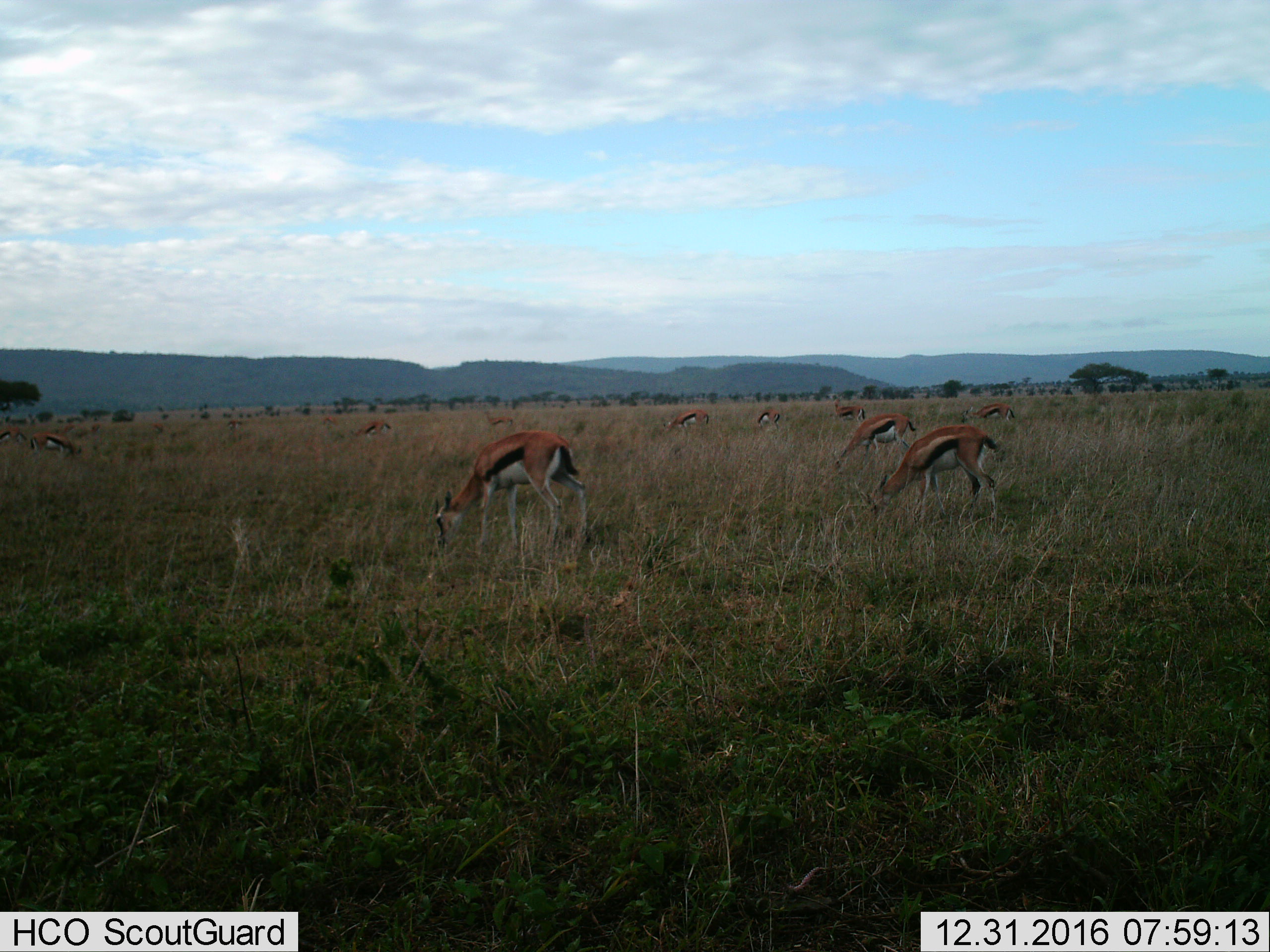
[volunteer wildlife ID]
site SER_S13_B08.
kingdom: Animalia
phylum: Chordata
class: Mammalia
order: Artiodactyla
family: Bovidae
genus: Eudorcas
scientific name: Eudorcas thomsonii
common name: thomson's gazelle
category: gazellethomsons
Gazellethomsons (thomson's gazelle) (Eudorcas thomsonii), count 11-50. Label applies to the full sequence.